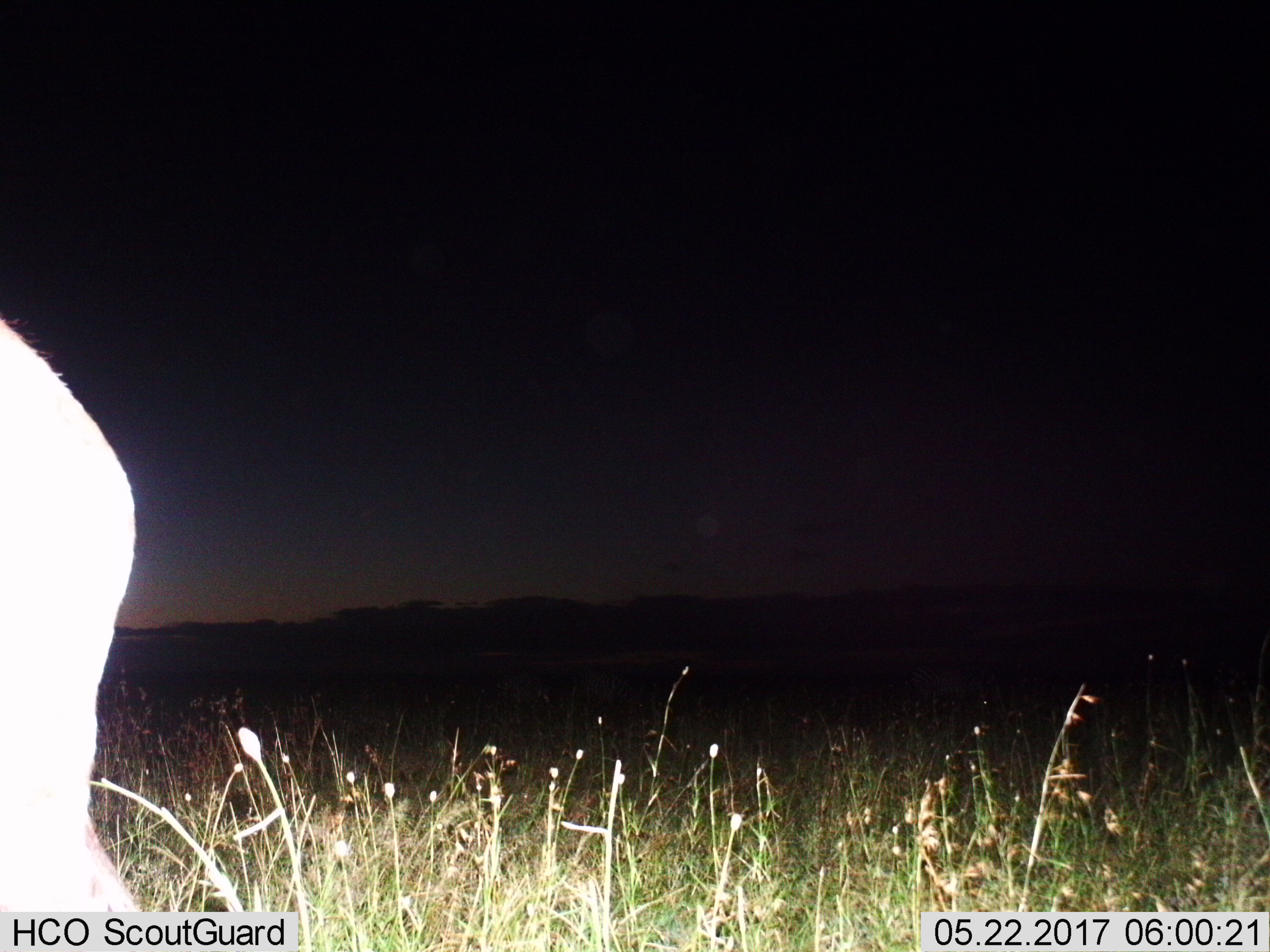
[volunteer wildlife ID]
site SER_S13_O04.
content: unidentified animal